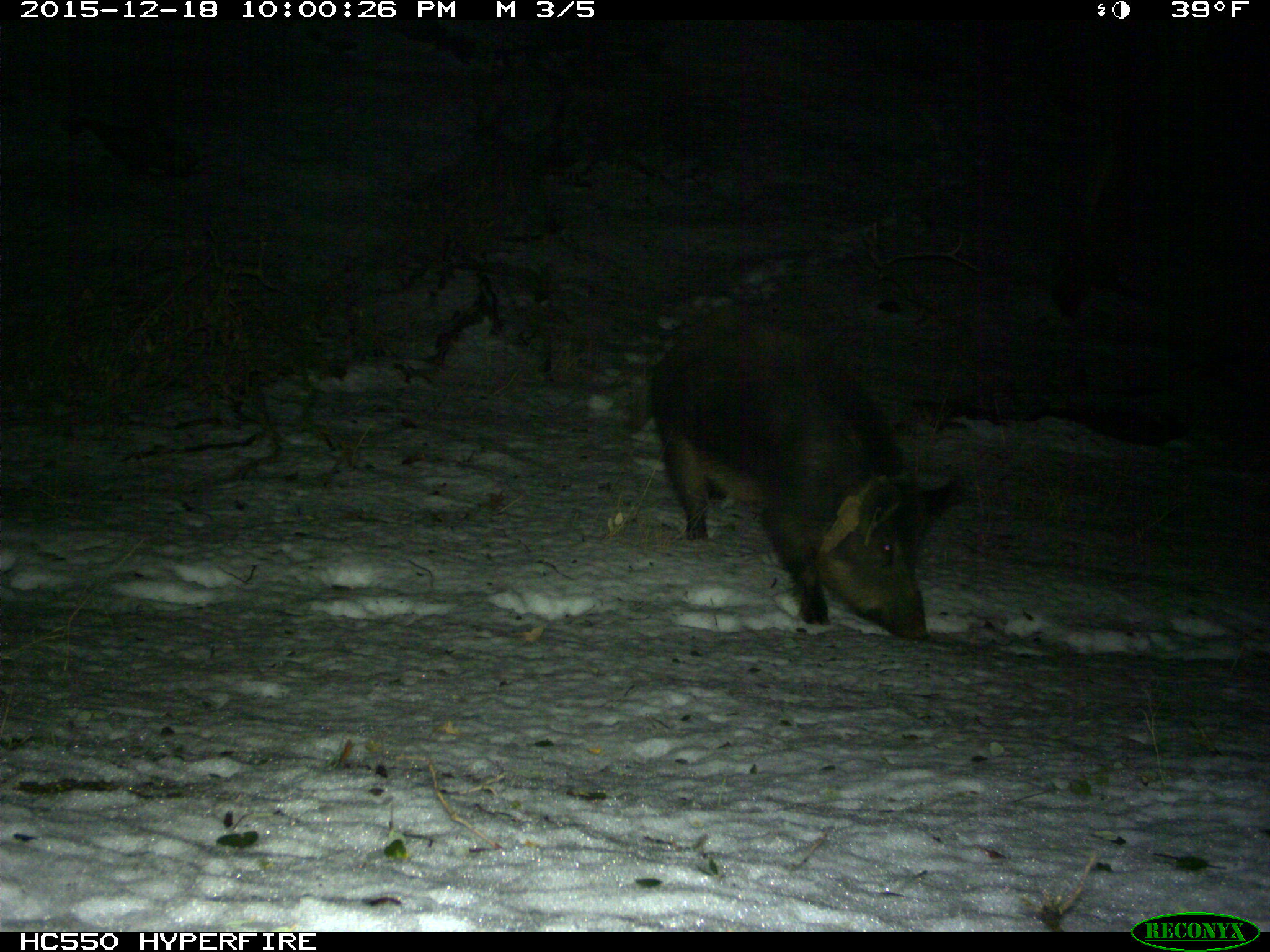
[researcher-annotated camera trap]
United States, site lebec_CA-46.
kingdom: Animalia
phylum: Chordata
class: Mammalia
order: Artiodactyla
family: Suidae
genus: Sus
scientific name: Sus scrofa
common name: wild boar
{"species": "Sus scrofa (wild boar)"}